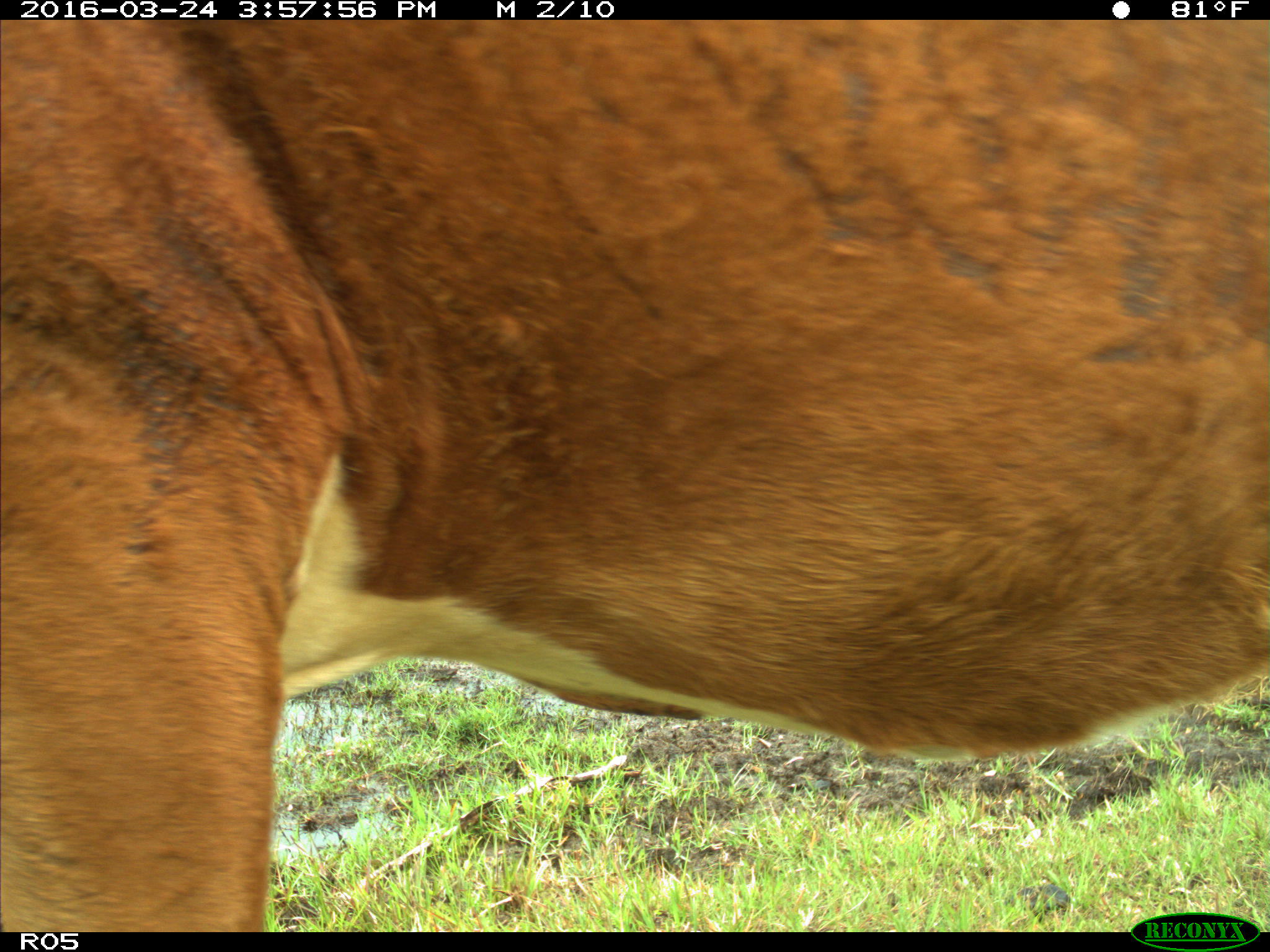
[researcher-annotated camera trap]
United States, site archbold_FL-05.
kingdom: Animalia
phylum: Chordata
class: Mammalia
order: Artiodactyla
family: Bovidae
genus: Bos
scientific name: Bos taurus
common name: domestic cow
Bos taurus (domestic cow).